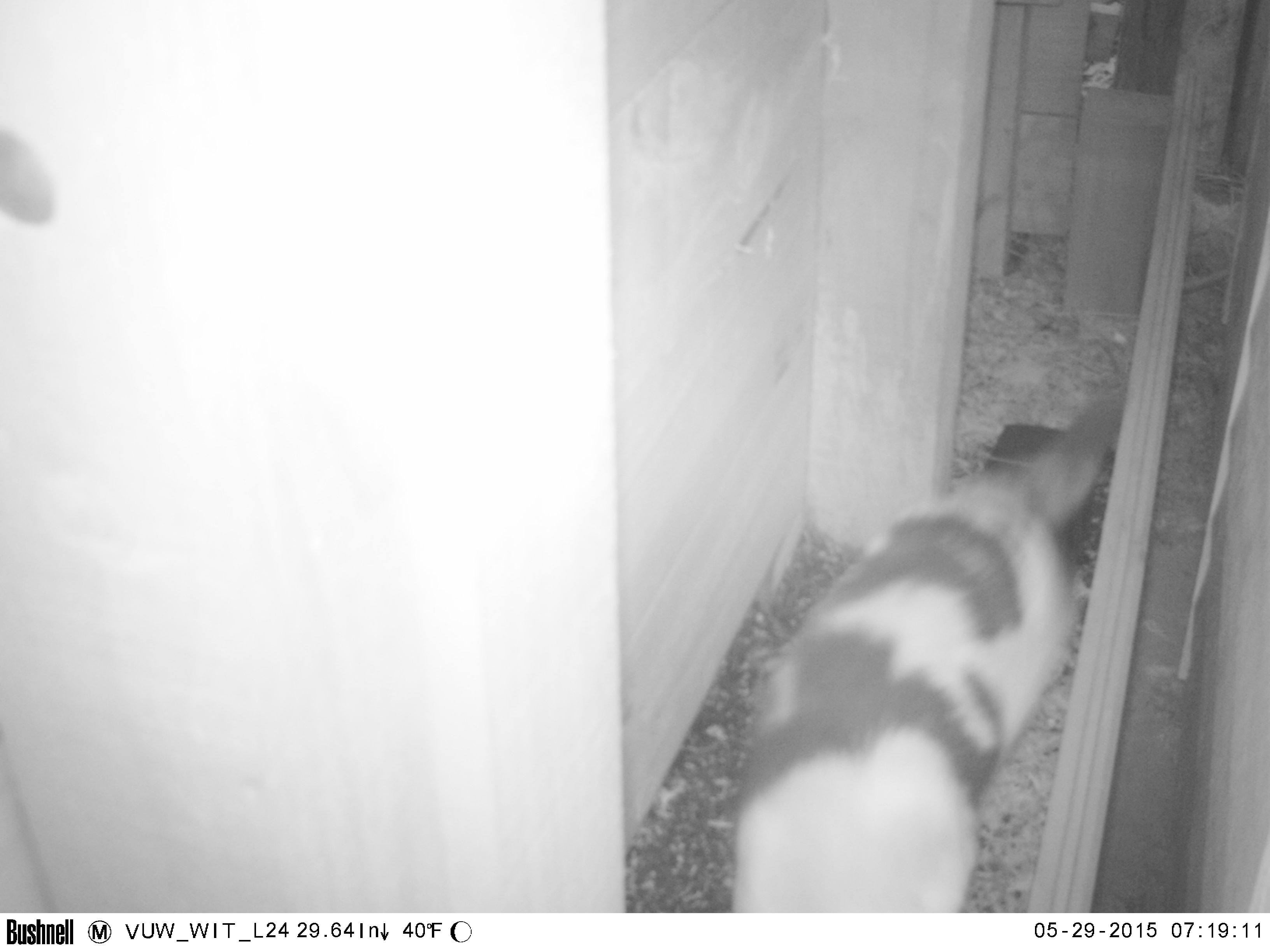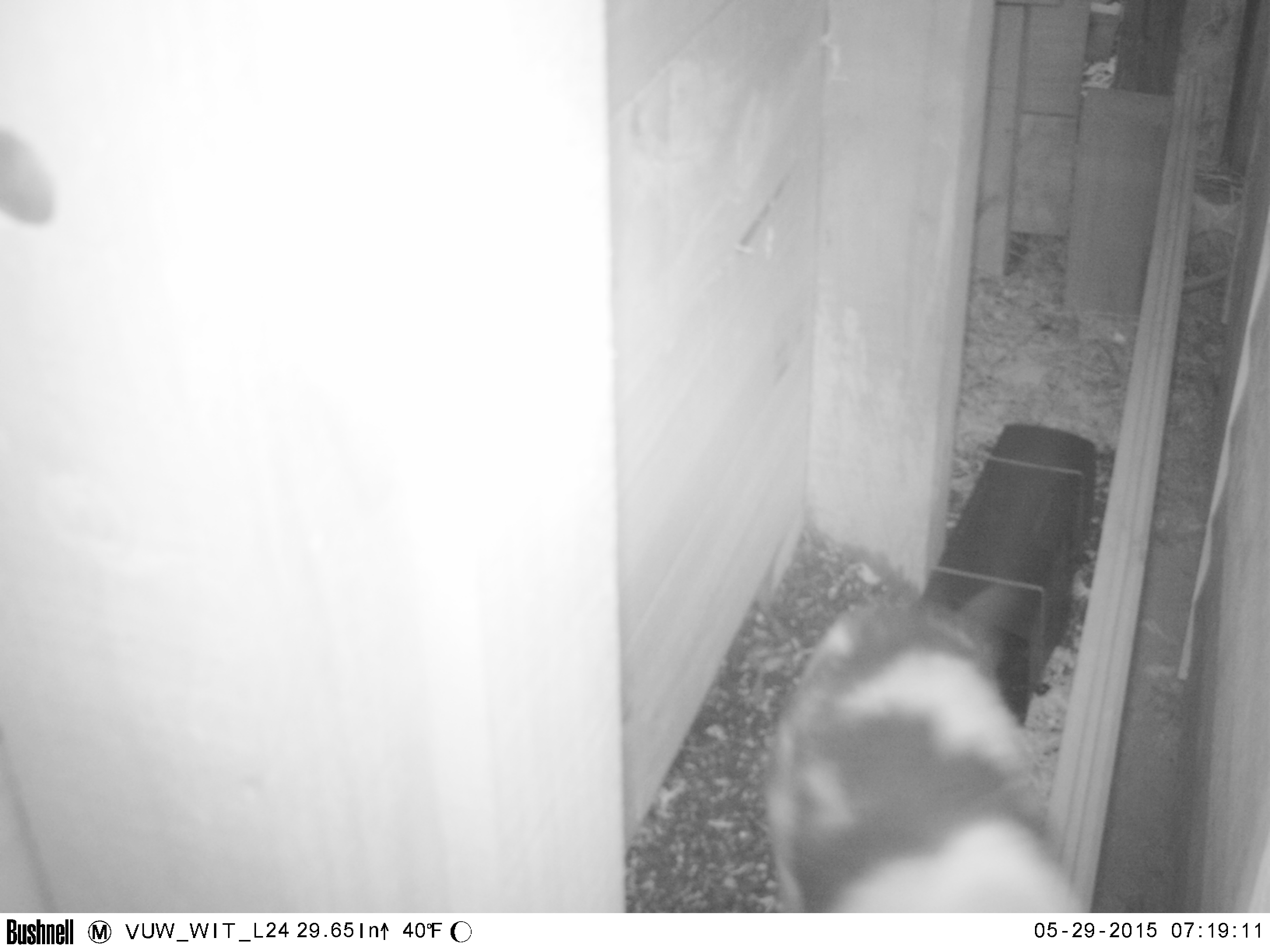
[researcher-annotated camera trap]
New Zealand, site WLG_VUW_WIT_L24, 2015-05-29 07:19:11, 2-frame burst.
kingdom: Animalia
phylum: Chordata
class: Mammalia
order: Carnivora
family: Felidae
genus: Felis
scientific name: Felis catus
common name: domestic cat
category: cat